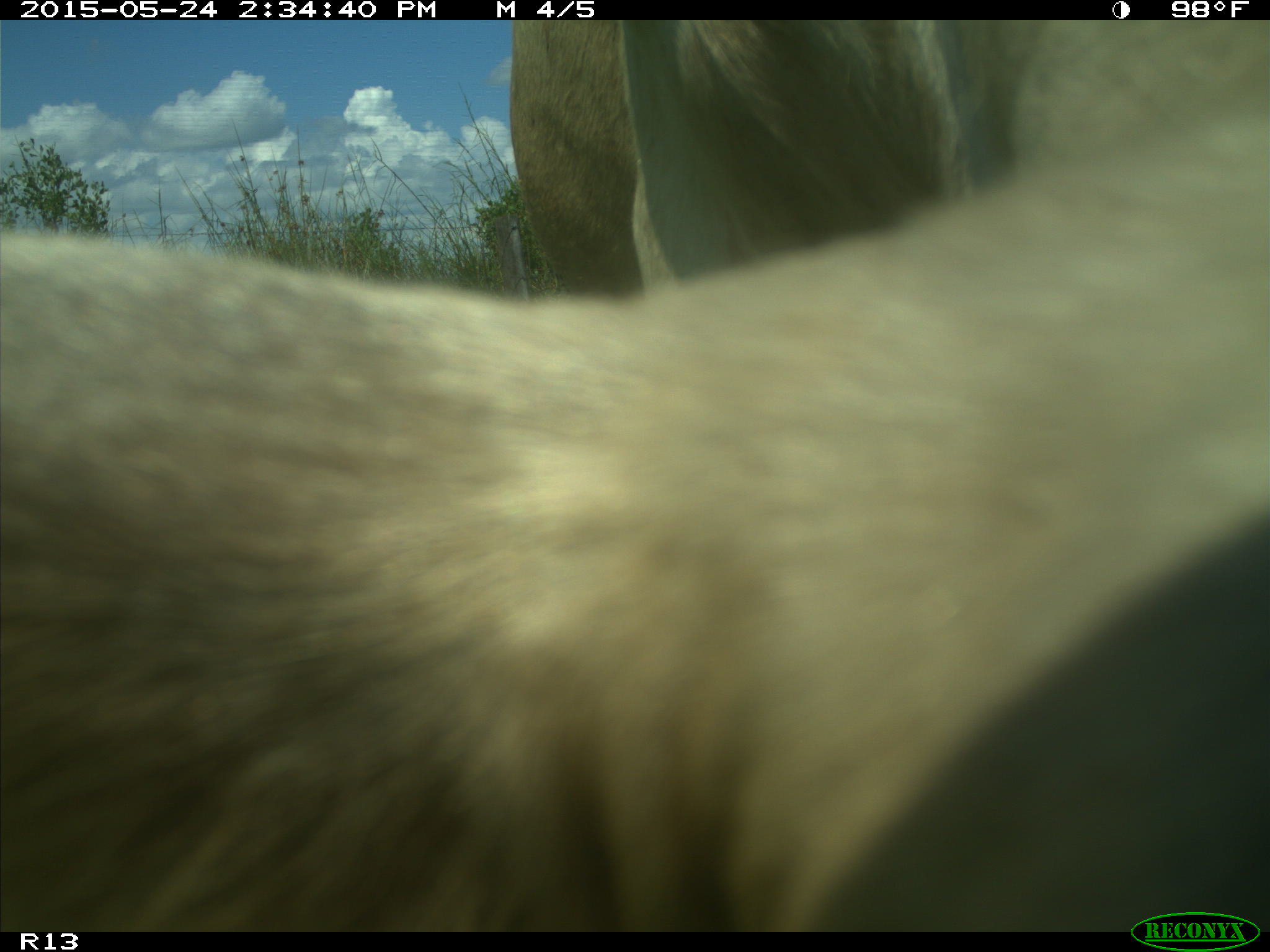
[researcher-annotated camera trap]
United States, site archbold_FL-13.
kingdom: Animalia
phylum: Chordata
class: Mammalia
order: Artiodactyla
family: Bovidae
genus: Bos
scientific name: Bos taurus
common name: domestic cow